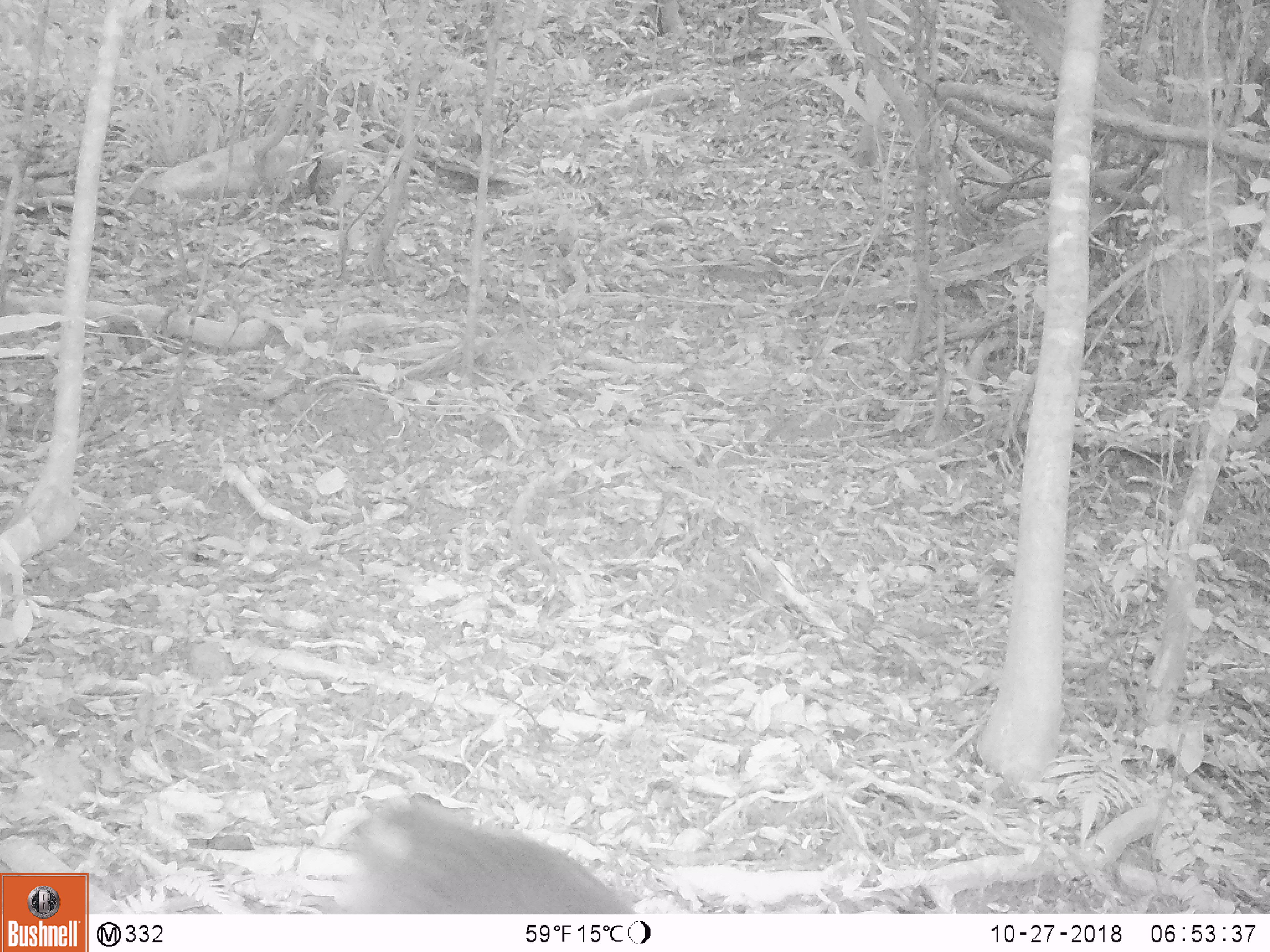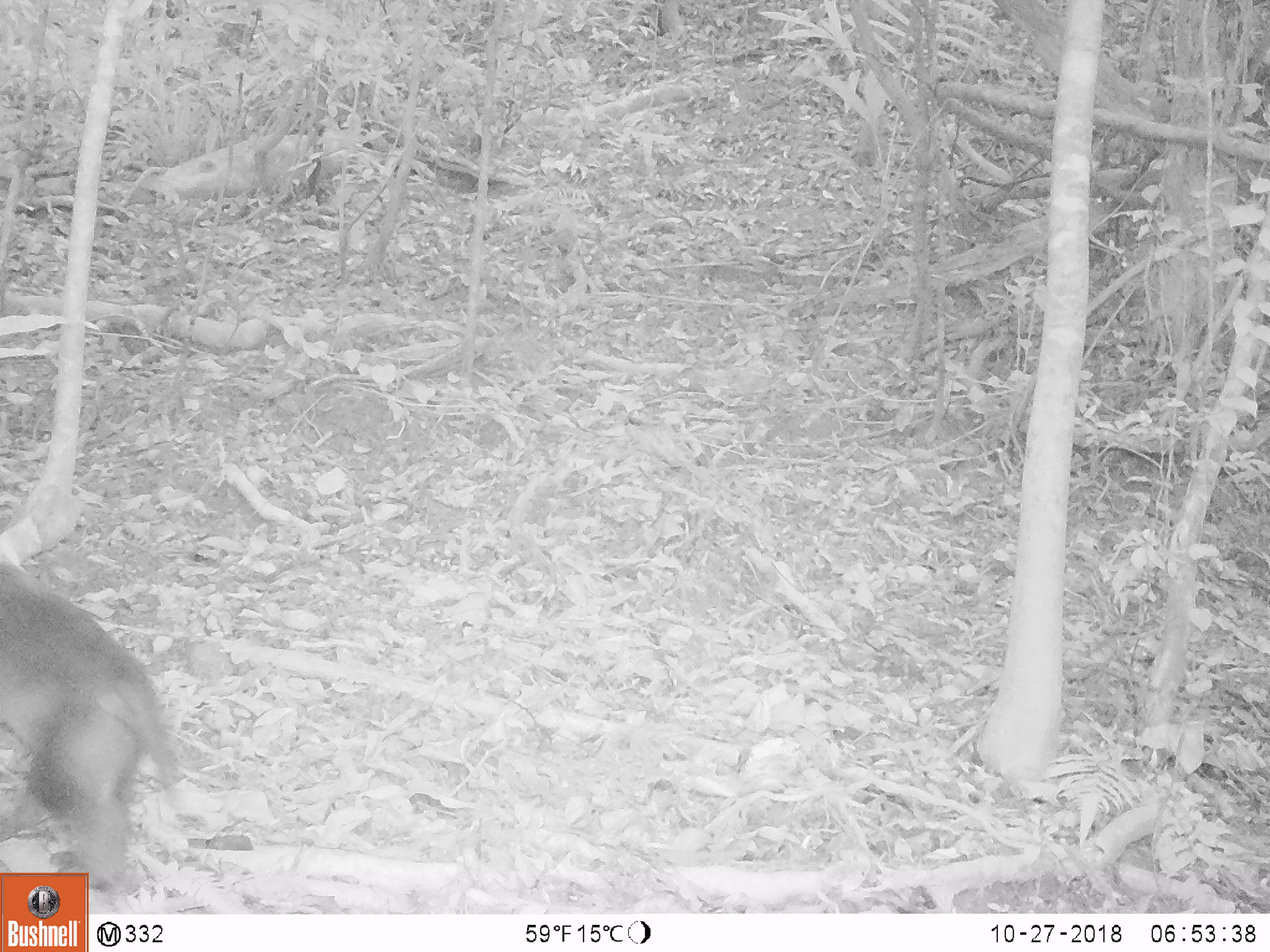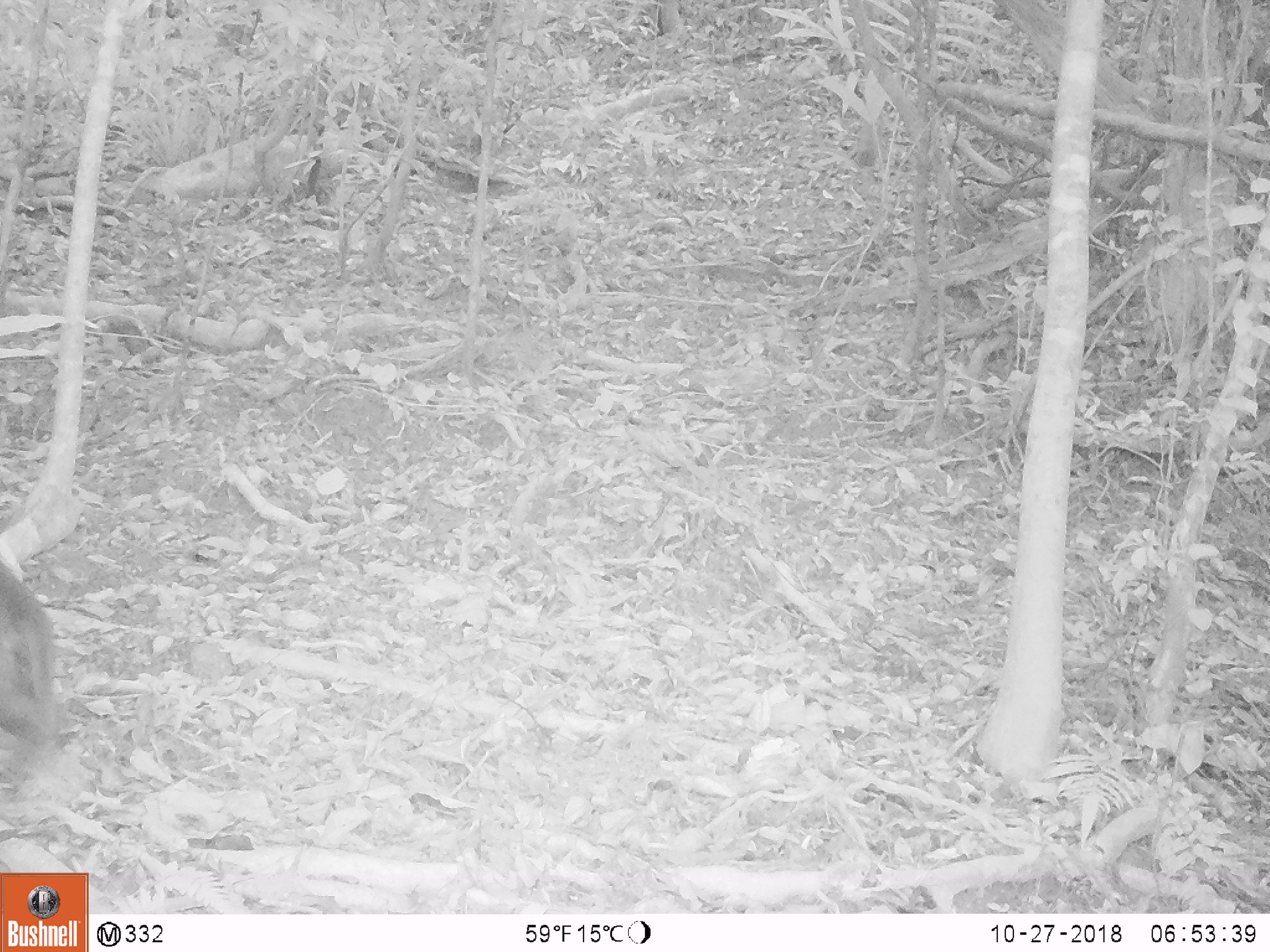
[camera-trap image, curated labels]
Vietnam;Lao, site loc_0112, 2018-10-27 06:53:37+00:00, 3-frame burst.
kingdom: Animalia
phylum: Chordata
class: Mammalia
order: Primates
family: Cercopithecidae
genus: Macaca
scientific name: Macaca nemestrina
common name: pig-tailed macaque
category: pig tailed macaque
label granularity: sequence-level